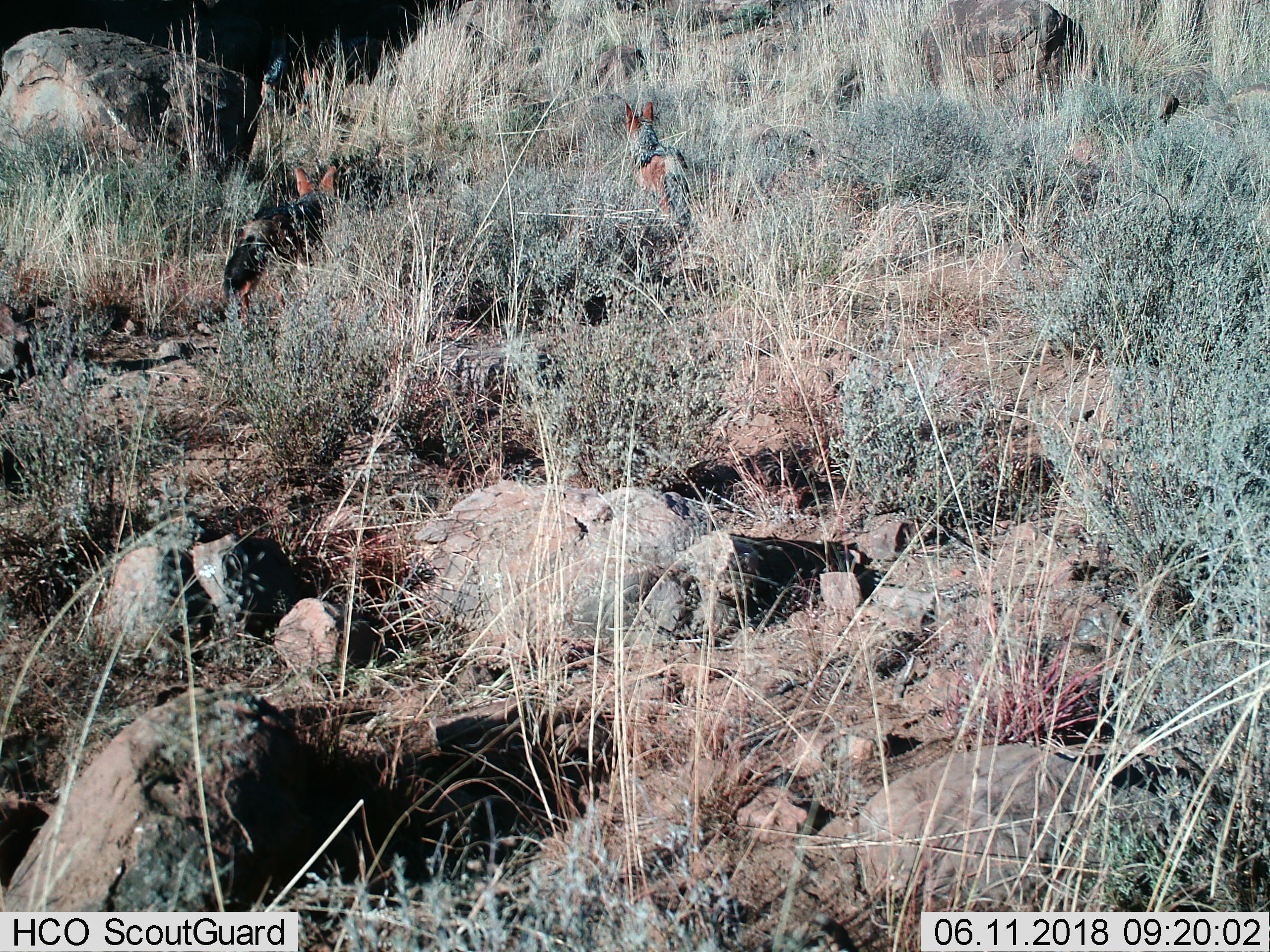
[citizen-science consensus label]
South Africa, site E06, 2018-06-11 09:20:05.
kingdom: Animalia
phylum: Chordata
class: Mammalia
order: Carnivora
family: Canidae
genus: Lupulella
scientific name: Lupulella mesomelas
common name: black-backed jackal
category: jackalblackbacked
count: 2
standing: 38%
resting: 0%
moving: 75%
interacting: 0%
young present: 0%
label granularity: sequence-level